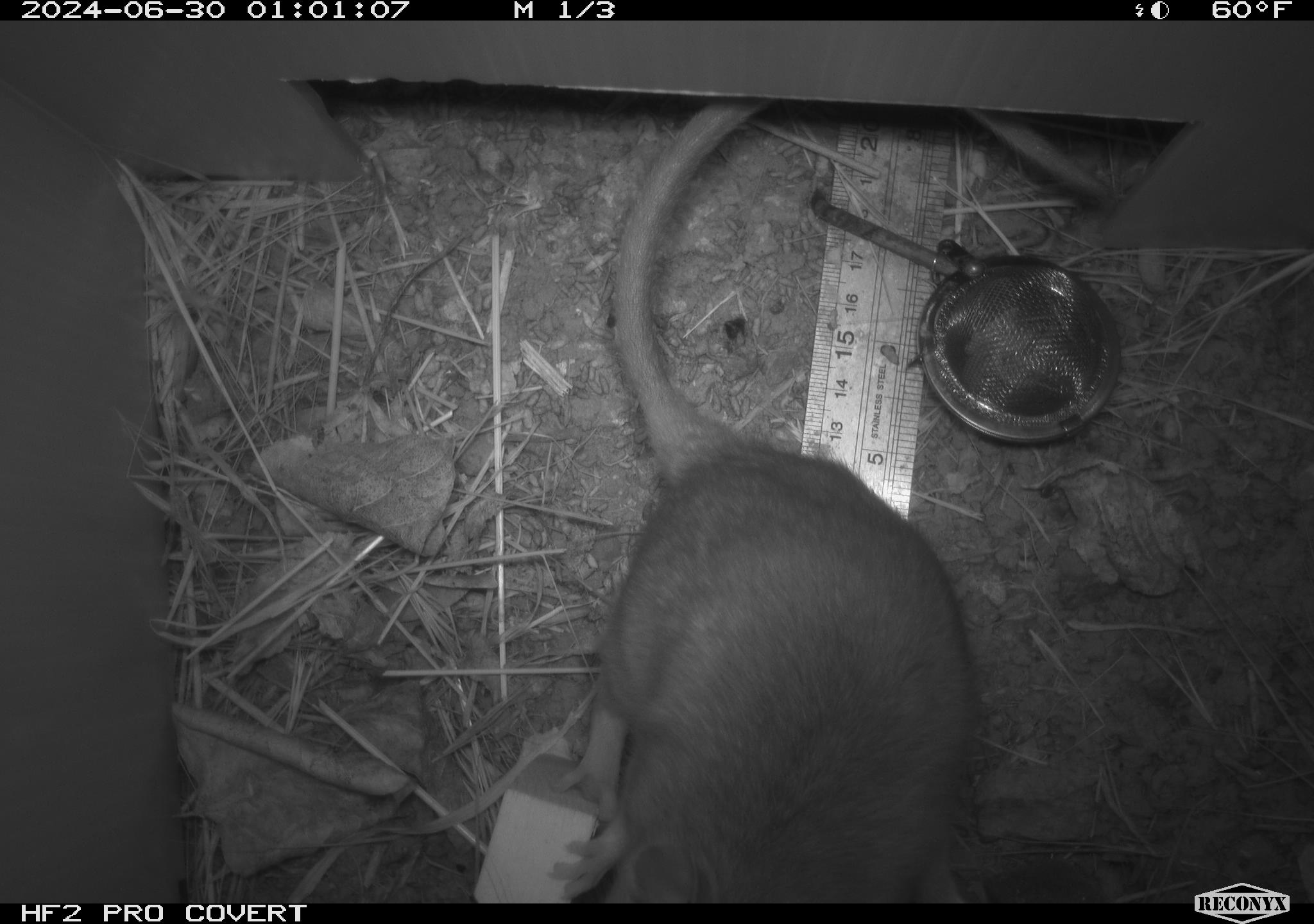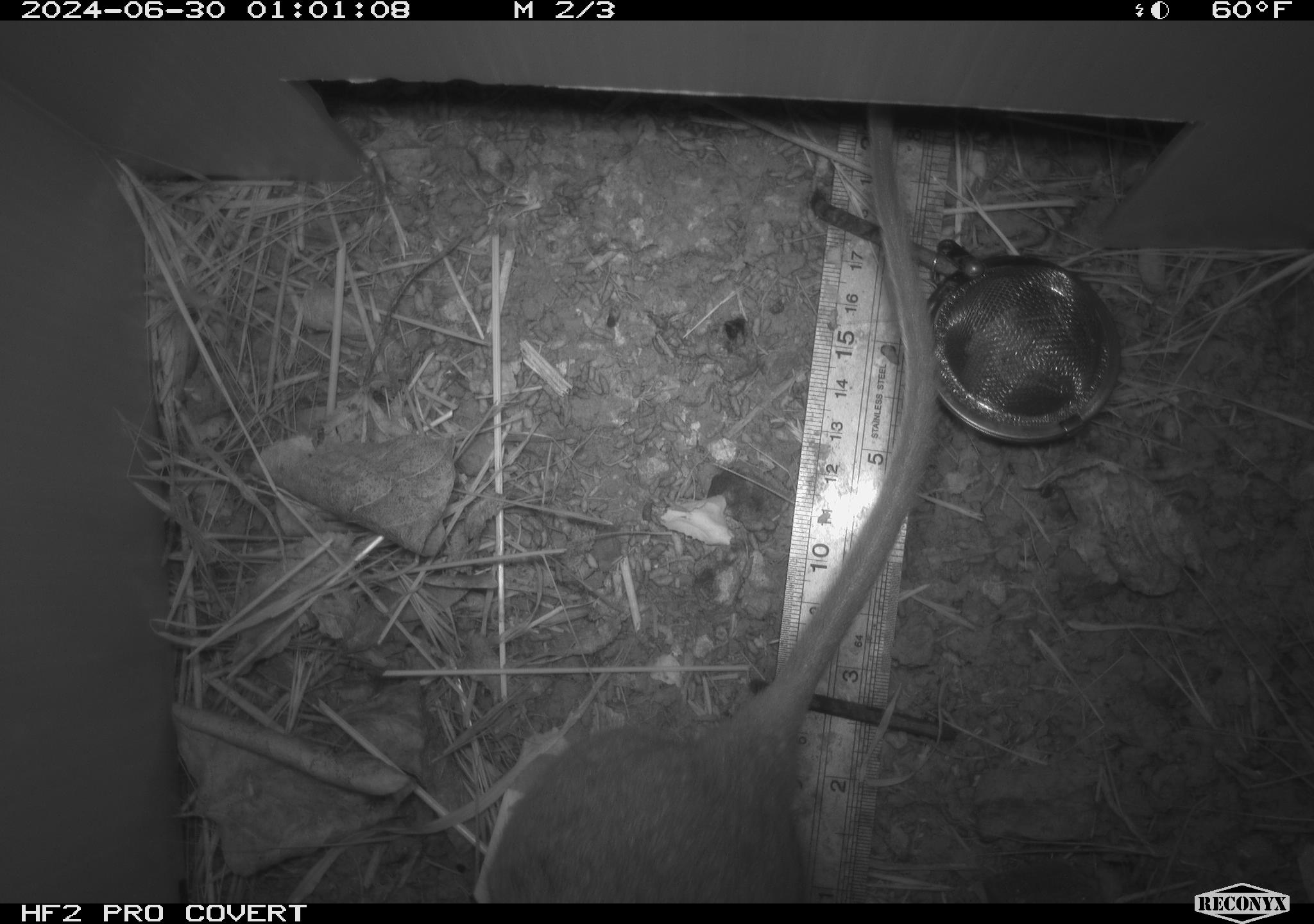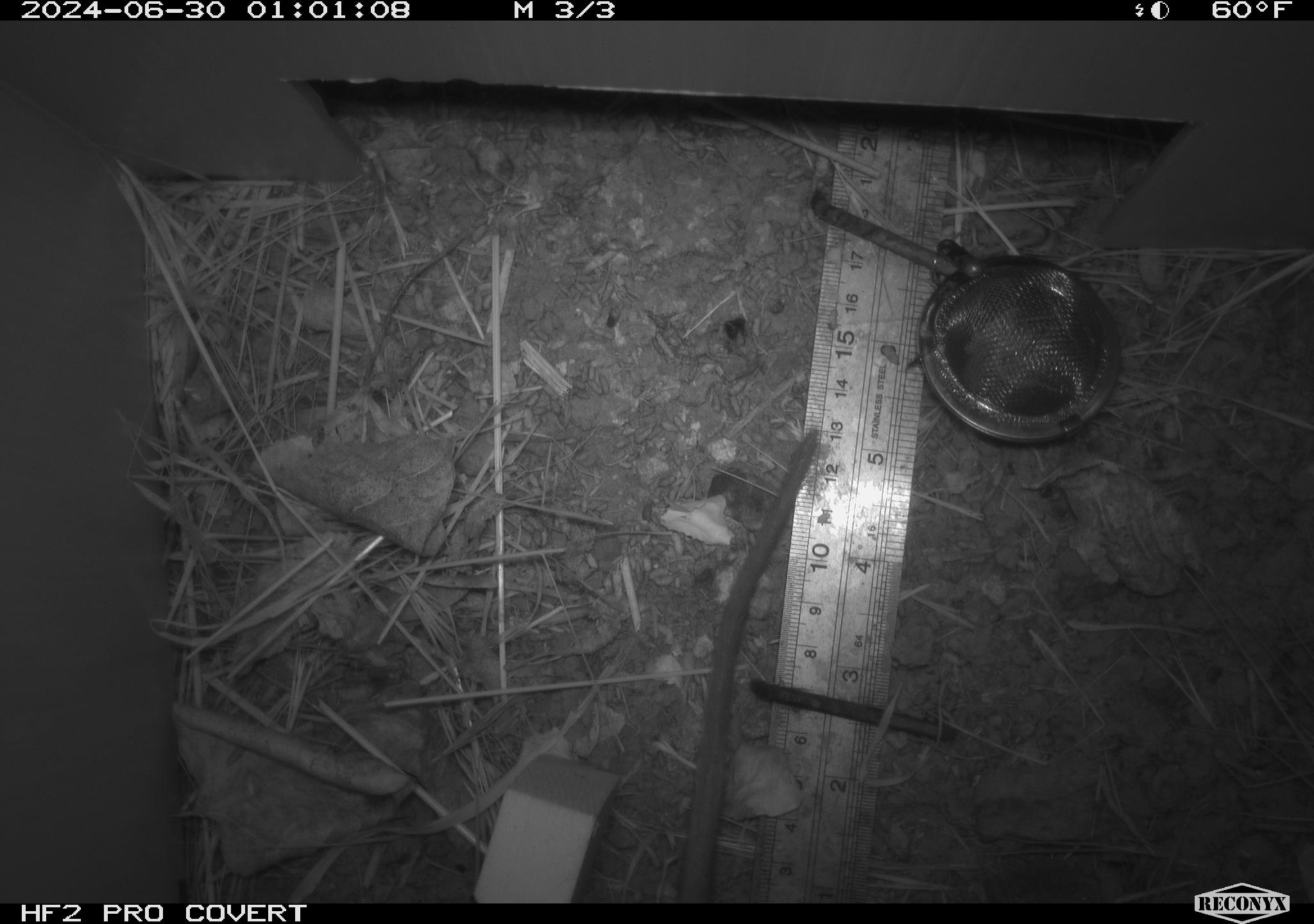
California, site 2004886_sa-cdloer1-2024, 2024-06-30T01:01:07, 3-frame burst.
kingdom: Animalia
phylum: Chordata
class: Mammalia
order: Rodentia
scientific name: Rodentia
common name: woodrat or rat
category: woodrat or rat species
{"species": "woodrat or rat species (woodrat or rat) (Rodentia)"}